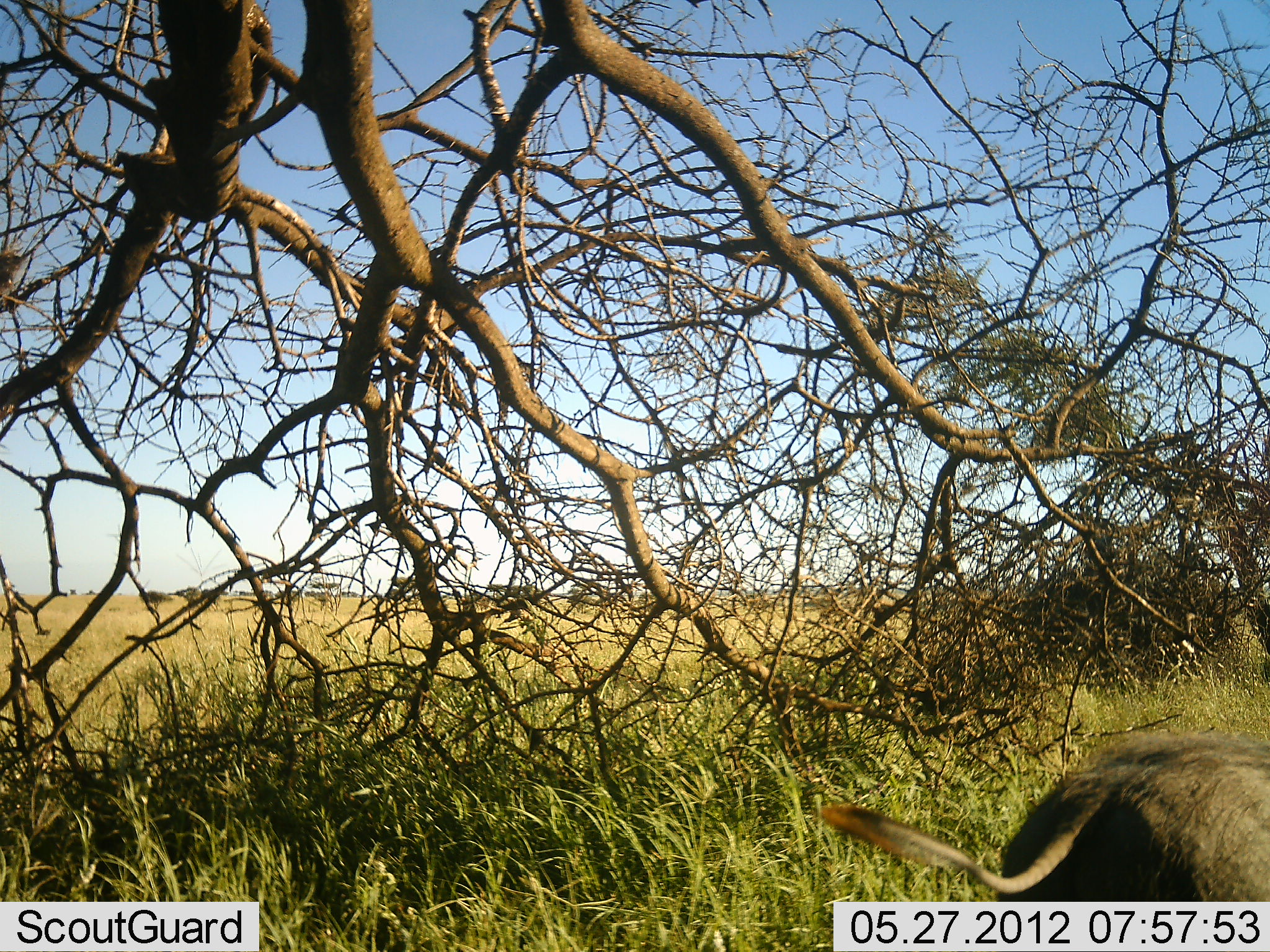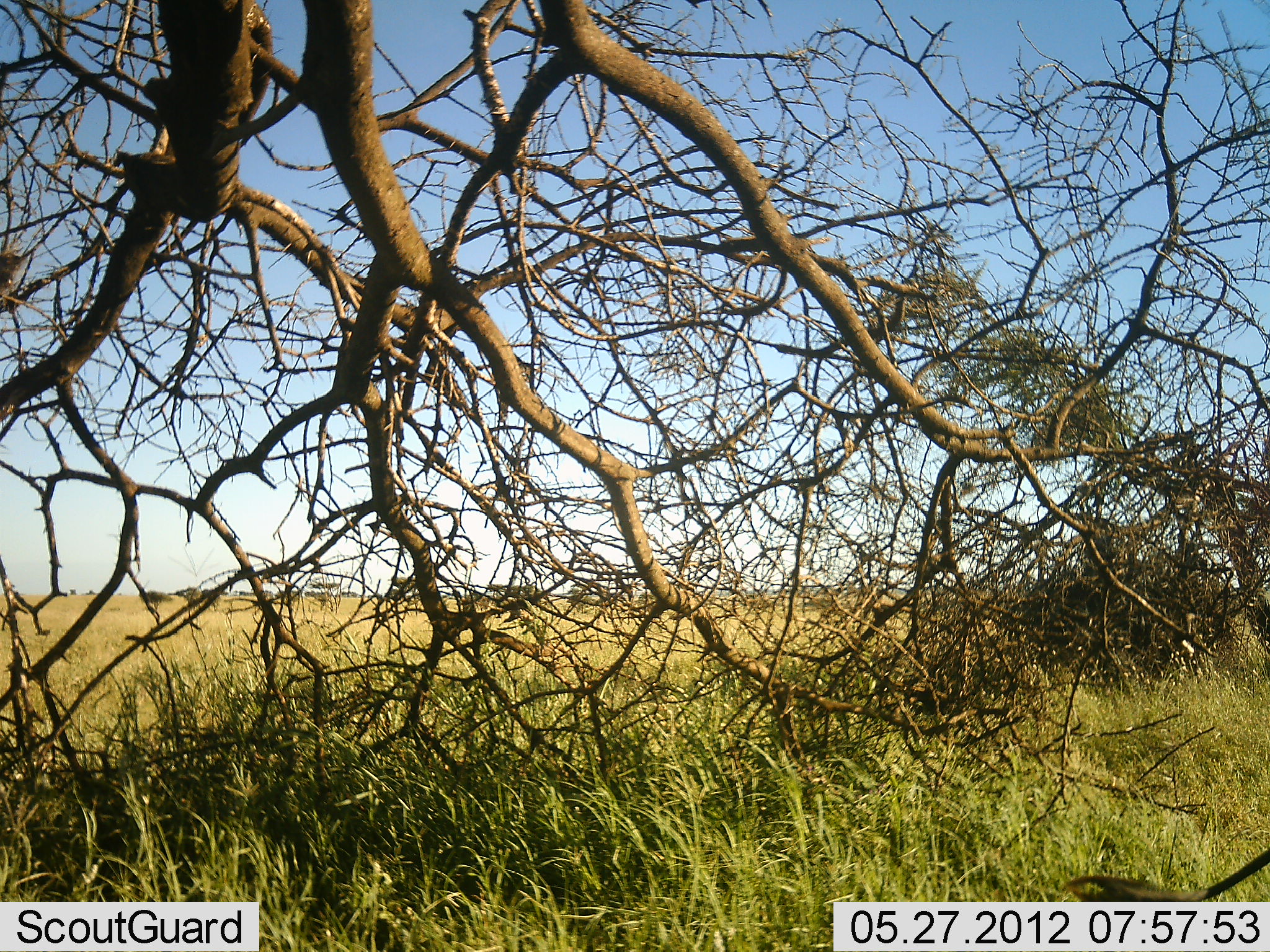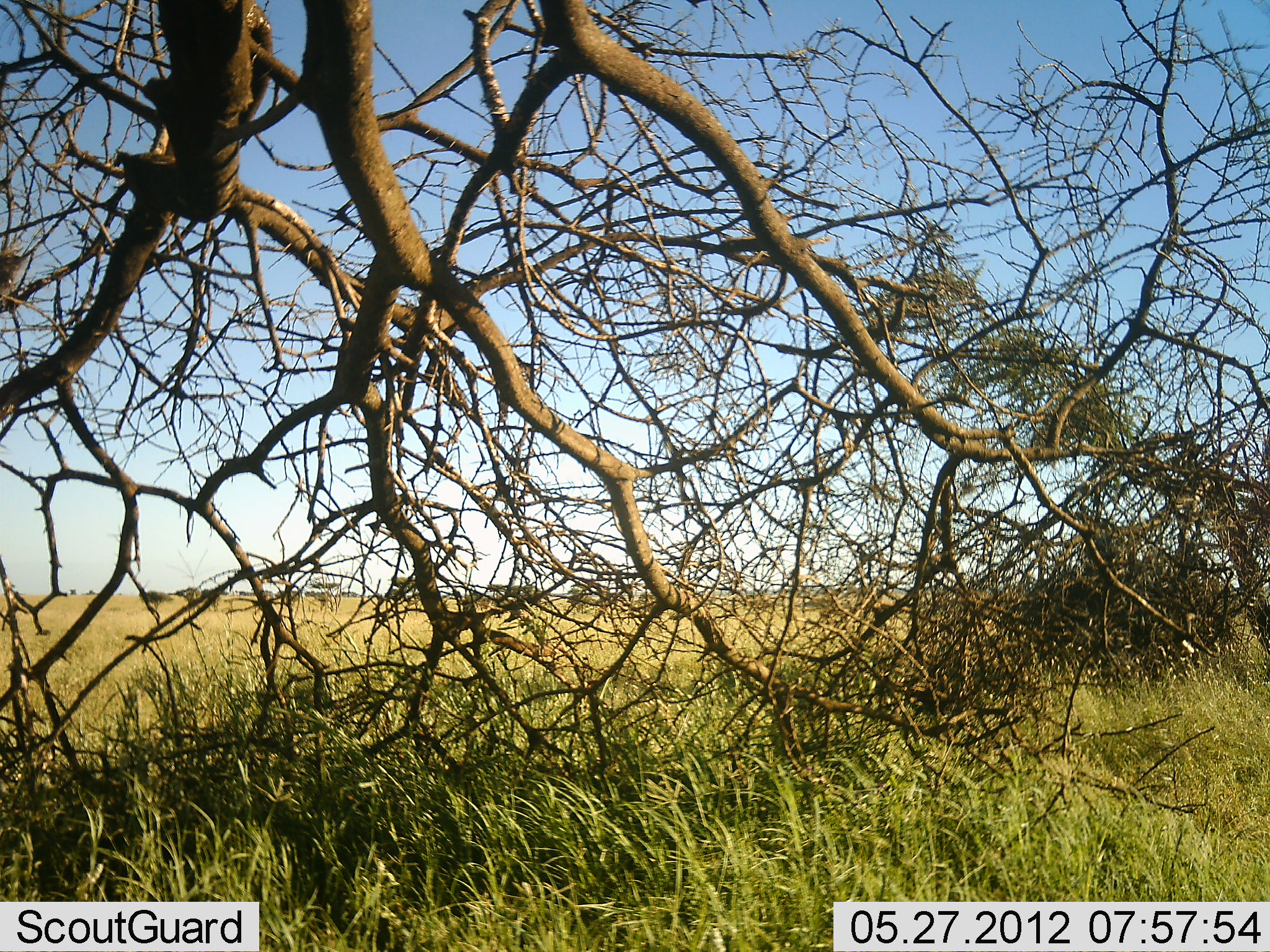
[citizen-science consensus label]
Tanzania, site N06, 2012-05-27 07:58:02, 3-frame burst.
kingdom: Animalia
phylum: Chordata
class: Mammalia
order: Artiodactyla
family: Suidae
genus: Phacochoerus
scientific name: Phacochoerus africanus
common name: warthog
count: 1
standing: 0%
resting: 0%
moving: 100%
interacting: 0%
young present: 0%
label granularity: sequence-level